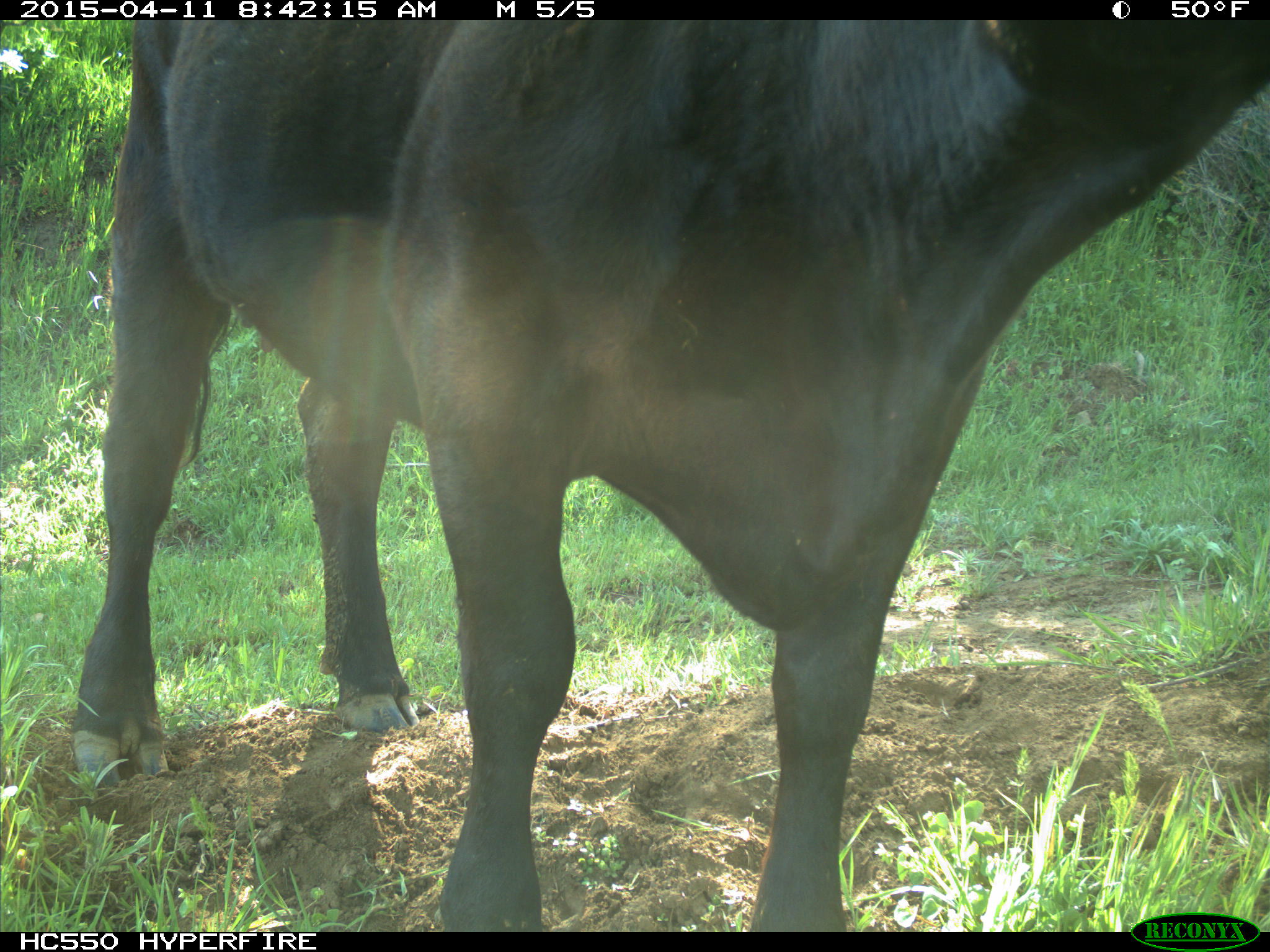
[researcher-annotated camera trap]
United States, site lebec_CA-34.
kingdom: Animalia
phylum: Chordata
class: Mammalia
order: Artiodactyla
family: Bovidae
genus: Bos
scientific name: Bos taurus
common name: domestic cow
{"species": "Bos taurus (domestic cow)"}